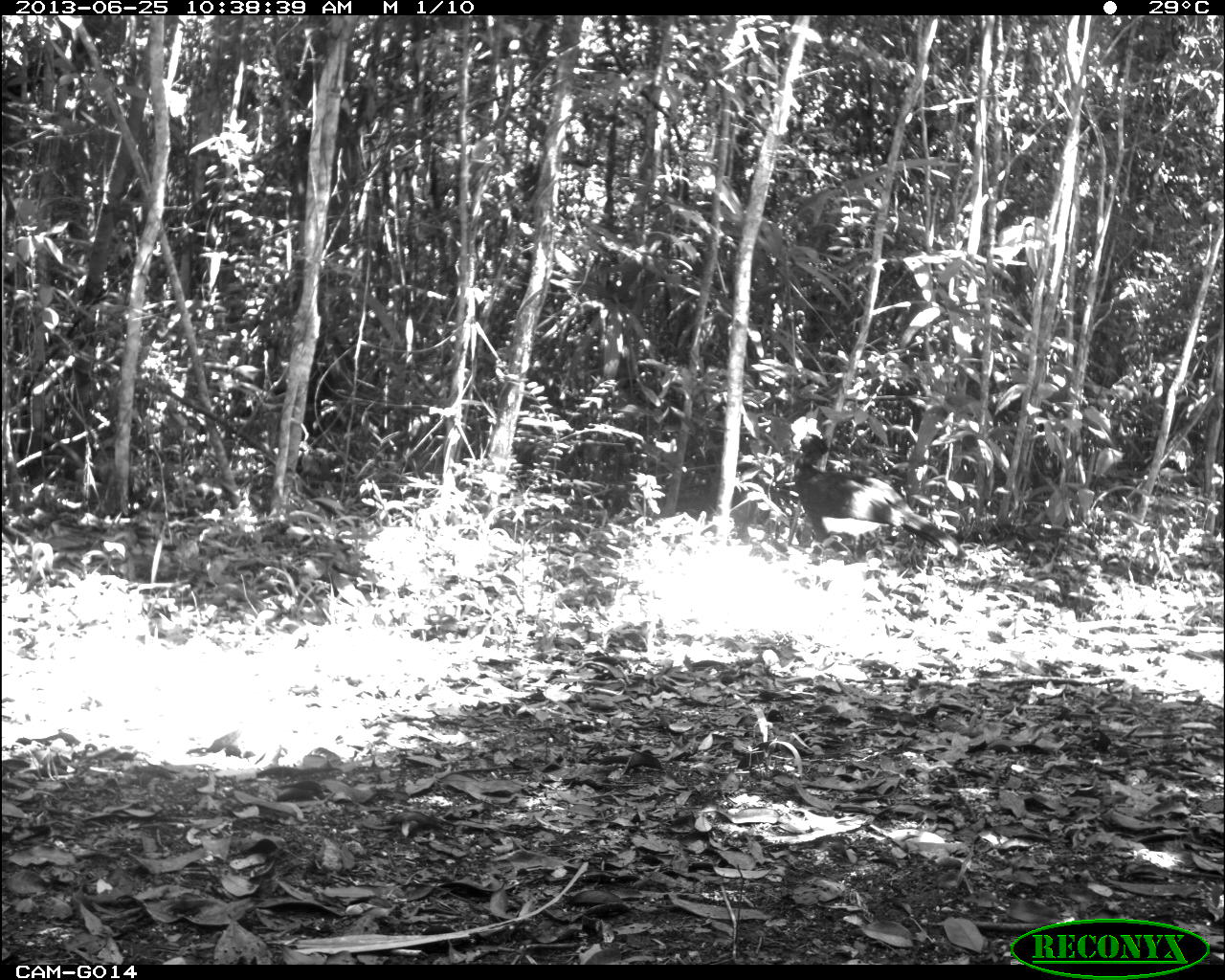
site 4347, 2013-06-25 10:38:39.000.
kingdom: Animalia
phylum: Chordata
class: Aves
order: Galliformes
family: Cracidae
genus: Crax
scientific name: Crax rubra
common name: great curassow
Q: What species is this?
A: Crax rubra (great curassow).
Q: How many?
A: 1.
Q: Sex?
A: Male.